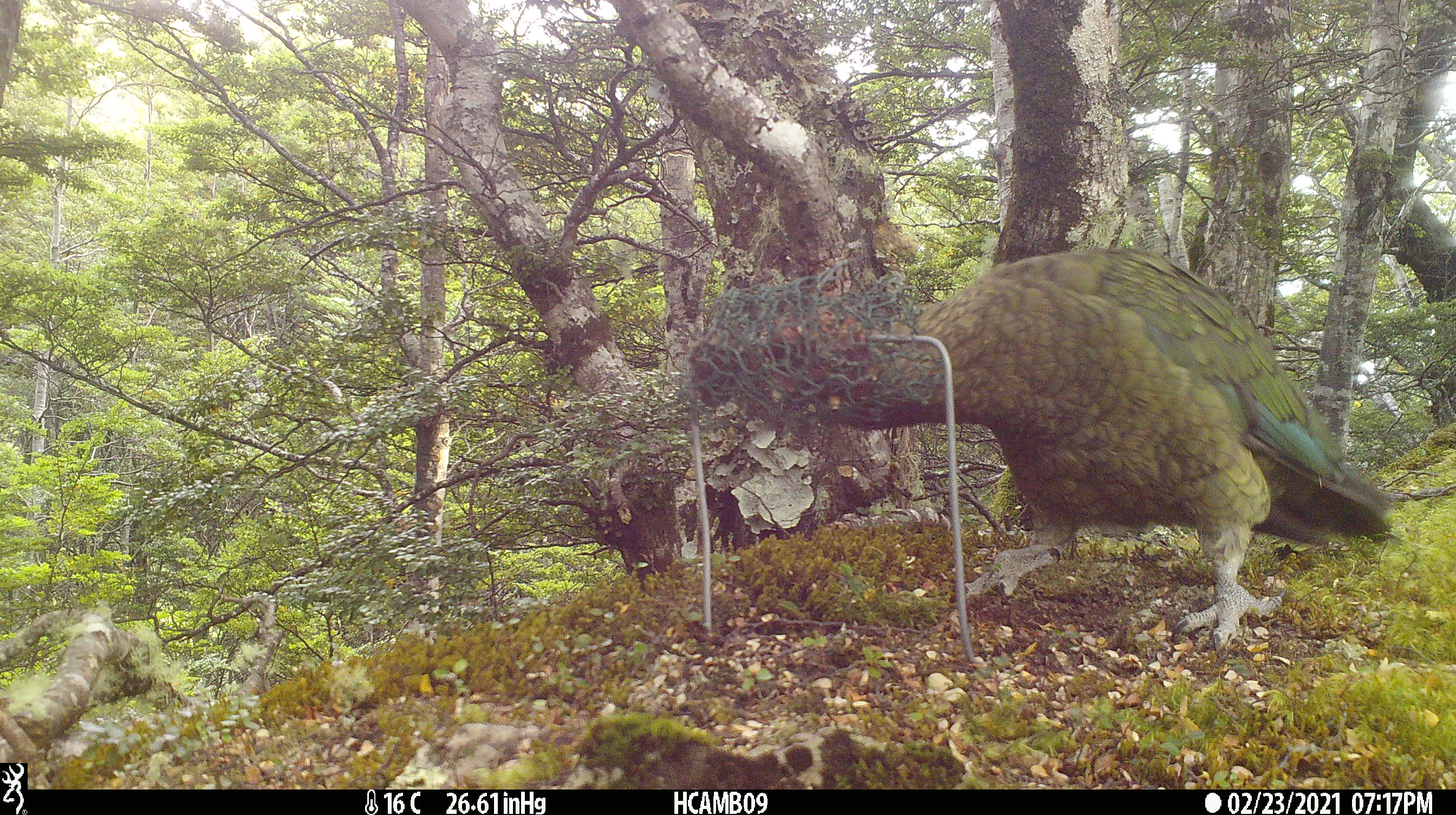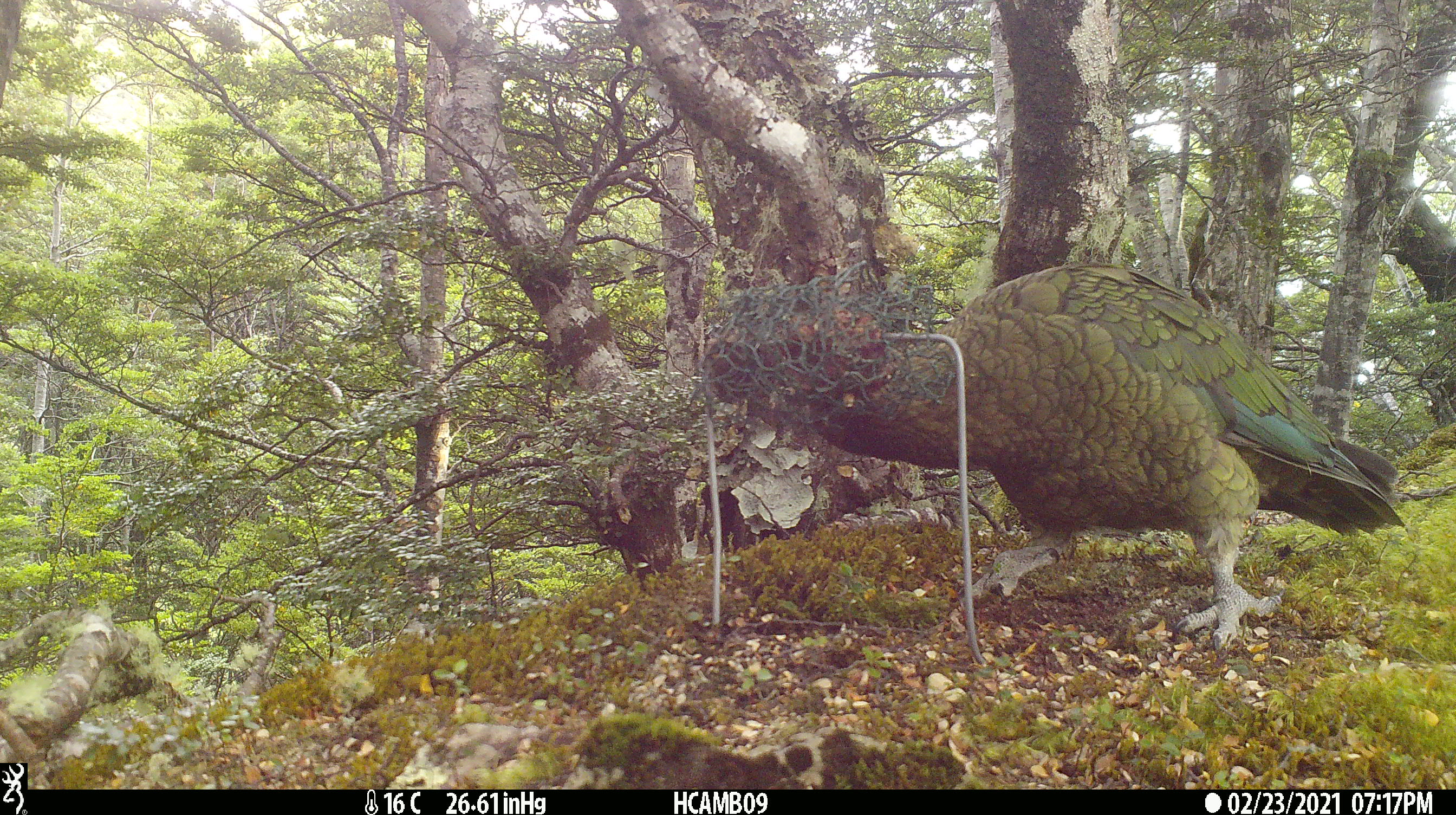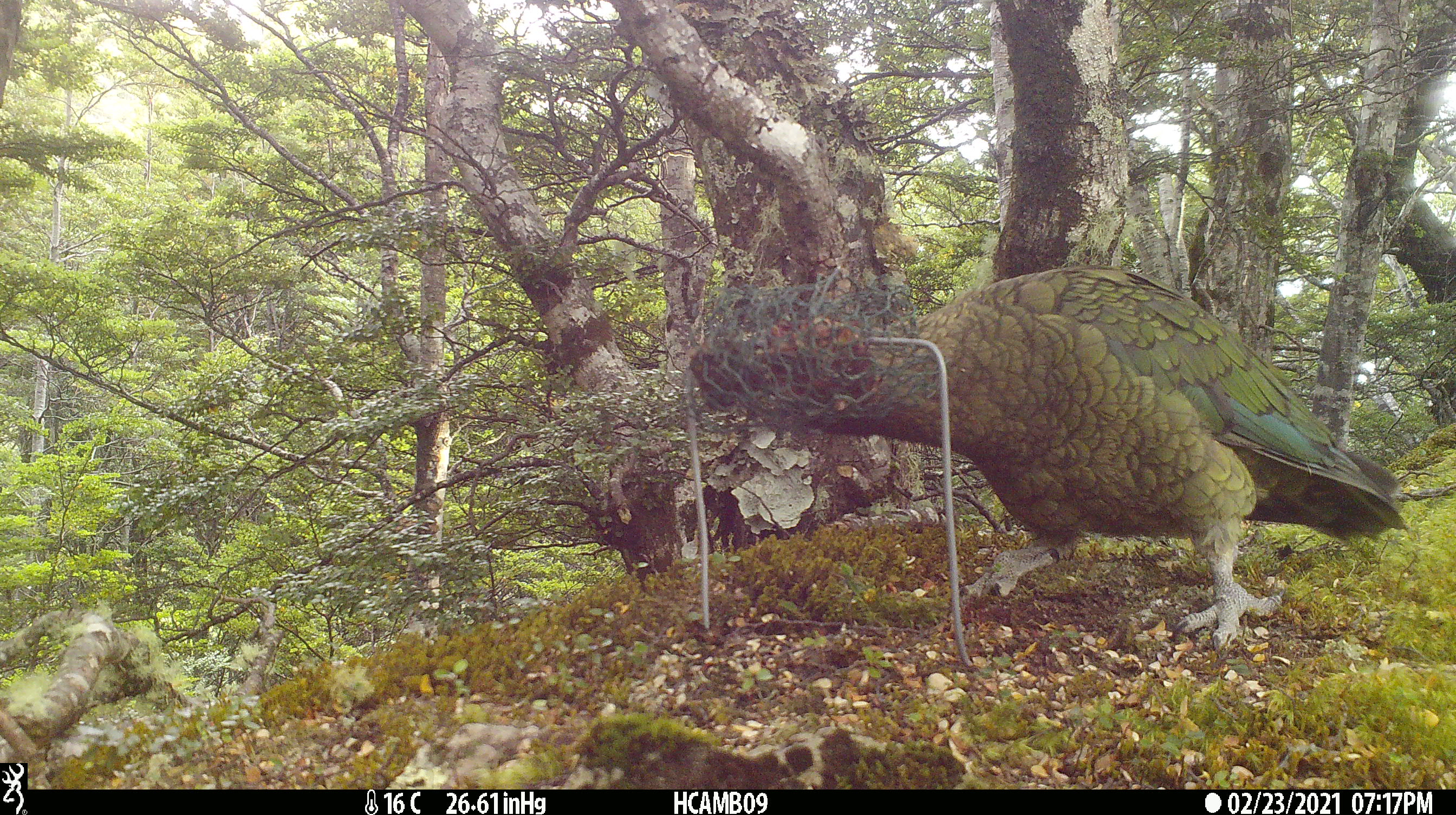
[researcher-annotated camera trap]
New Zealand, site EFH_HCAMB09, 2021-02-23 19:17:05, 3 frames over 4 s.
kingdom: Animalia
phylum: Chordata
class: Aves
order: Psittaciformes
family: Strigopidae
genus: Nestor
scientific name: Nestor notabilis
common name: kea